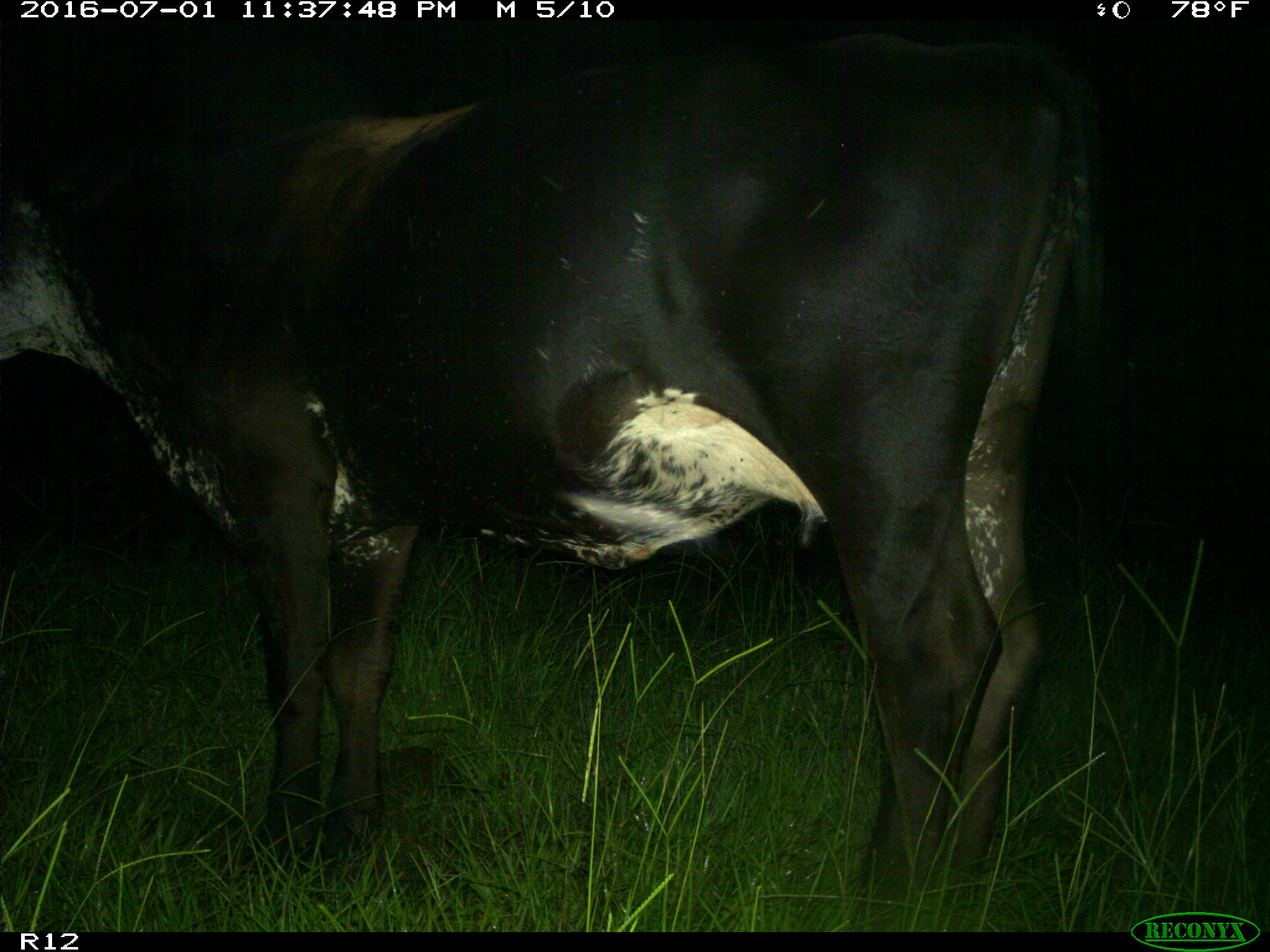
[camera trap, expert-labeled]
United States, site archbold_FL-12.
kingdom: Animalia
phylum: Chordata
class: Mammalia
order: Artiodactyla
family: Bovidae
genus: Bos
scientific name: Bos taurus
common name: domestic cow